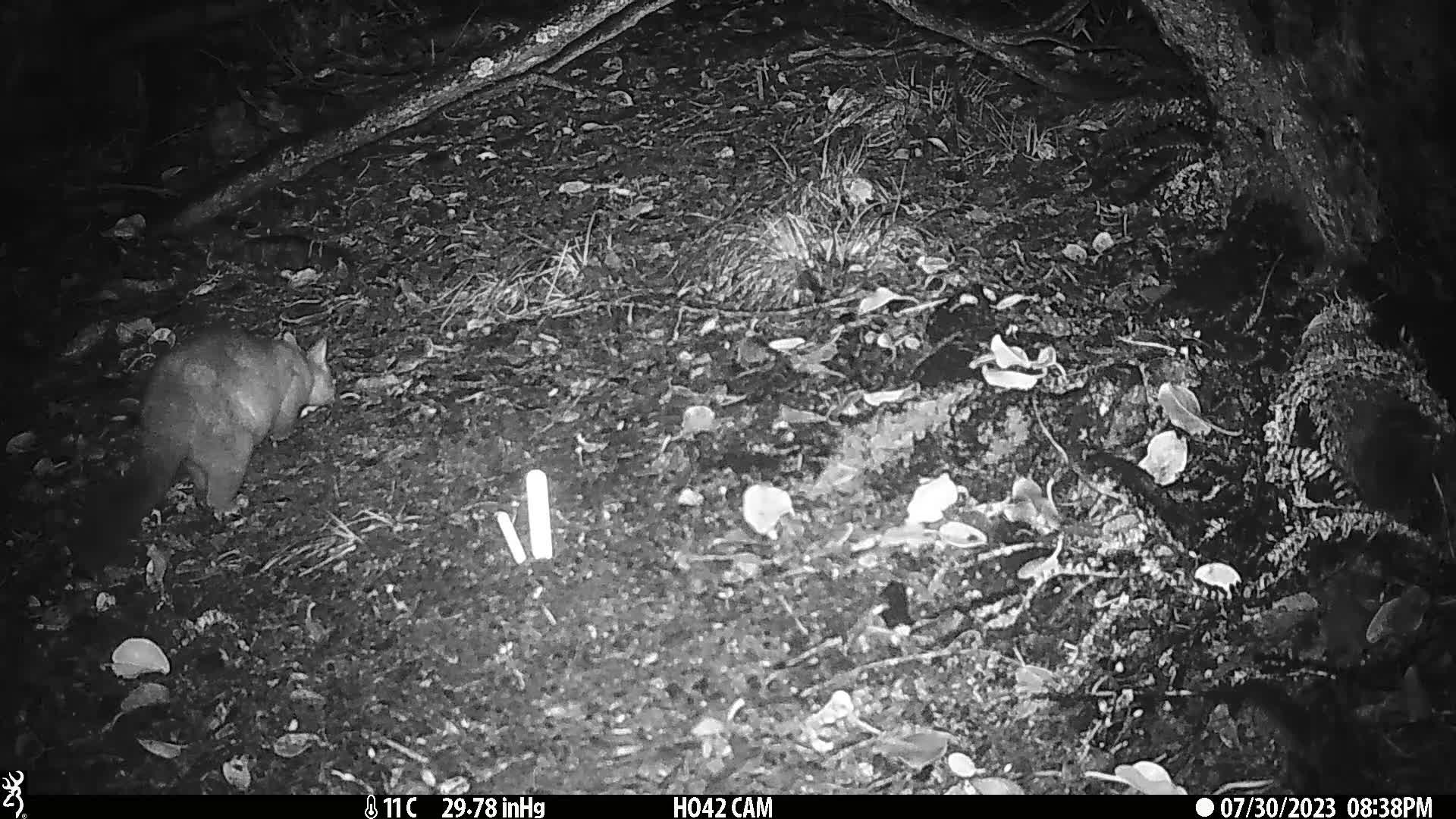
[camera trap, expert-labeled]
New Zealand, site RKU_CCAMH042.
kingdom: Animalia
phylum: Chordata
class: Mammalia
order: Diprotodontia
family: Phalangeridae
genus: Trichosurus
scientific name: Trichosurus vulpecula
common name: common brushtail possum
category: possum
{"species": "possum (common brushtail possum) (Trichosurus vulpecula)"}